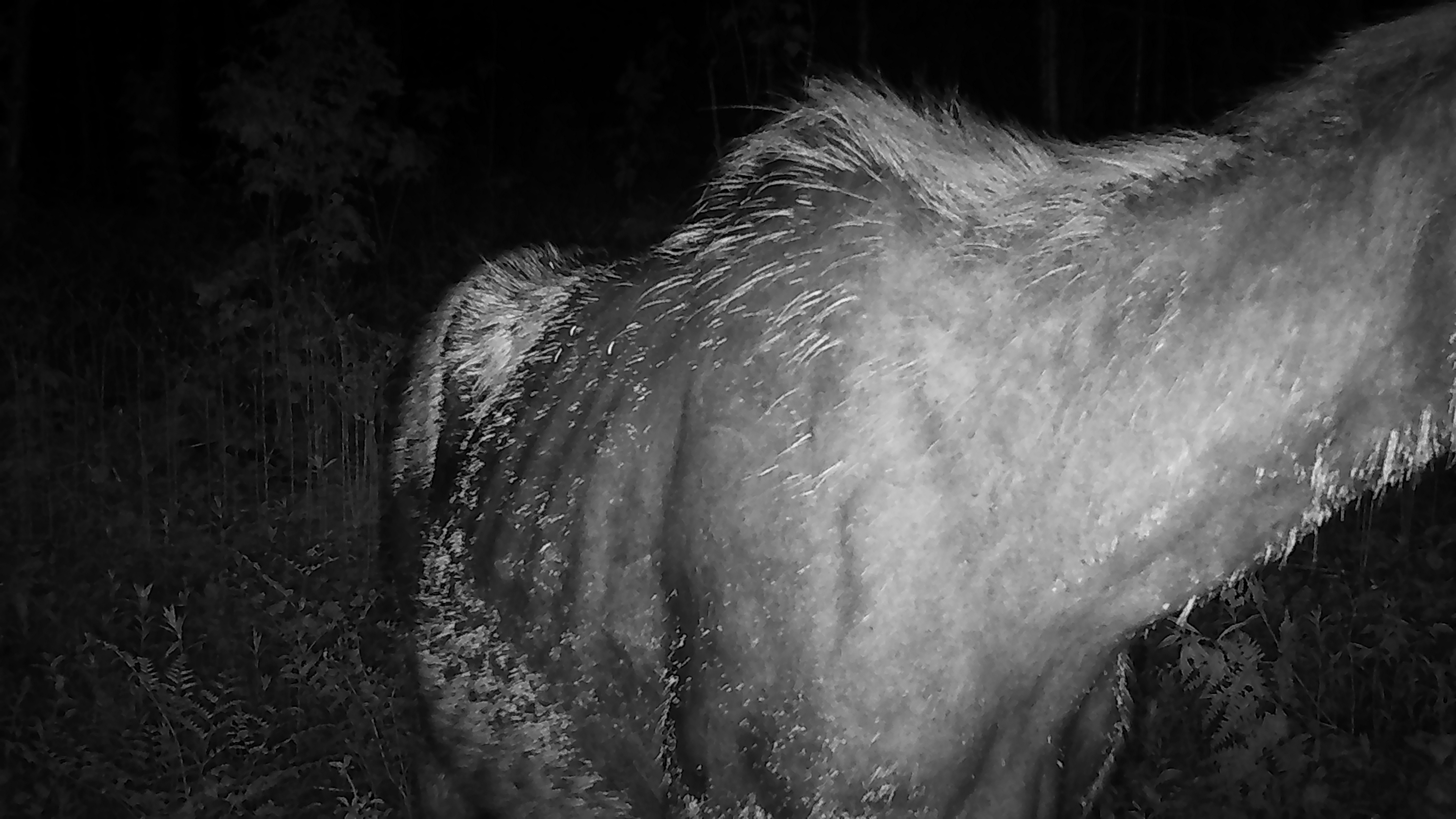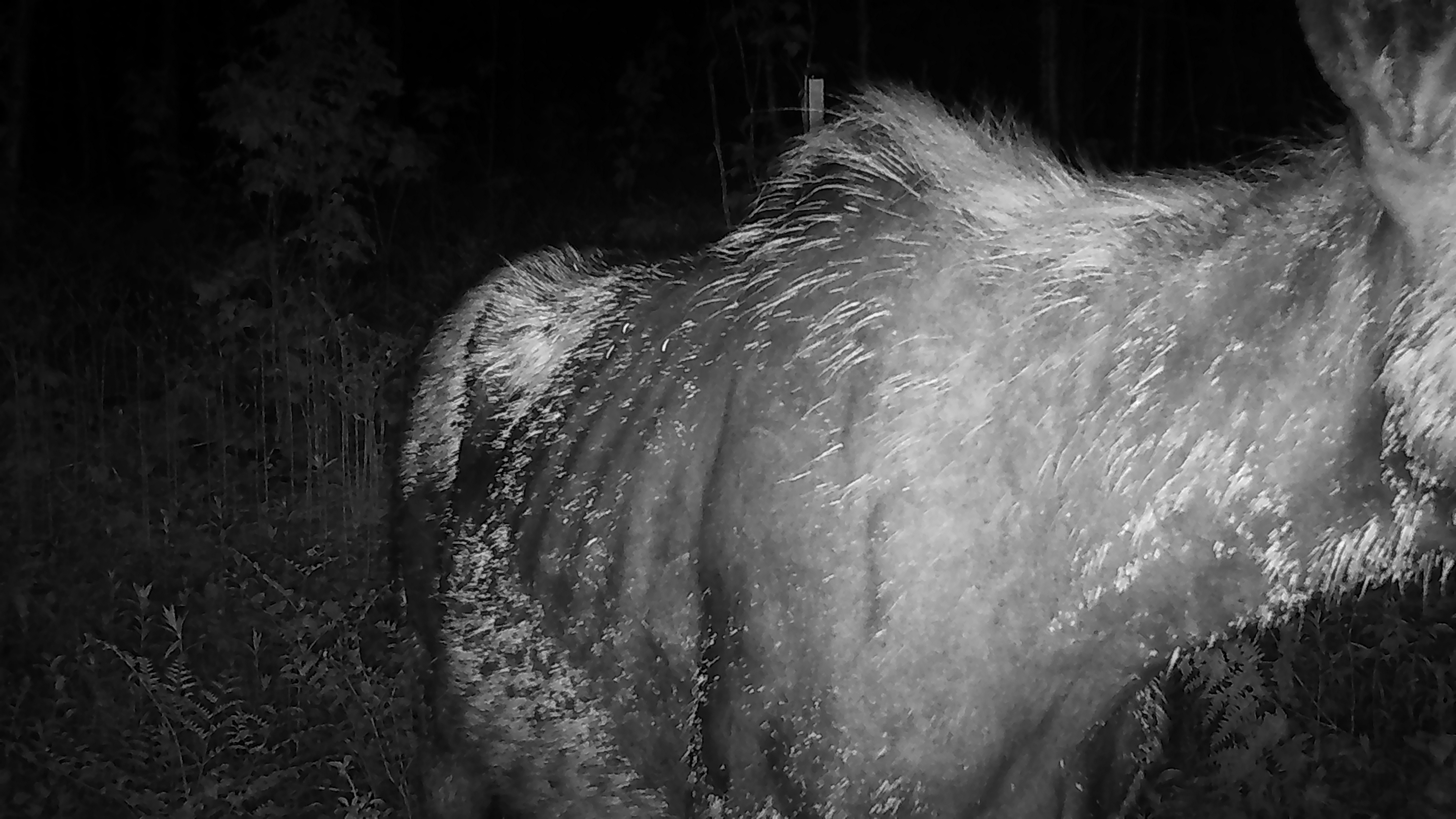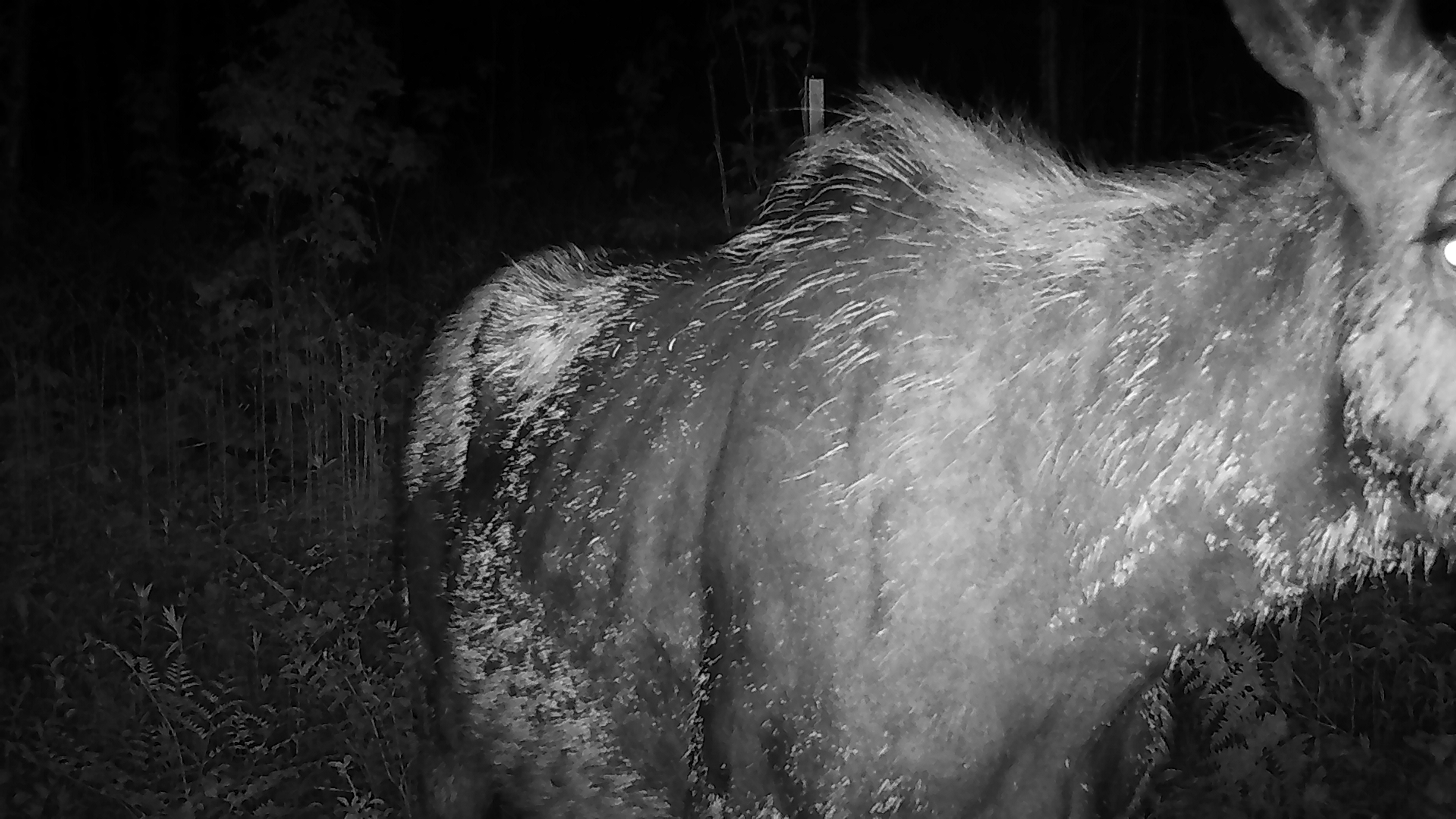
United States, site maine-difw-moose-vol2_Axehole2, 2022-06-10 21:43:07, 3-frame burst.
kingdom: Animalia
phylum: Chordata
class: Mammalia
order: Artiodactyla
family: Cervidae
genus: Alces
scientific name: Alces alces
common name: moose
Moose (Alces alces).